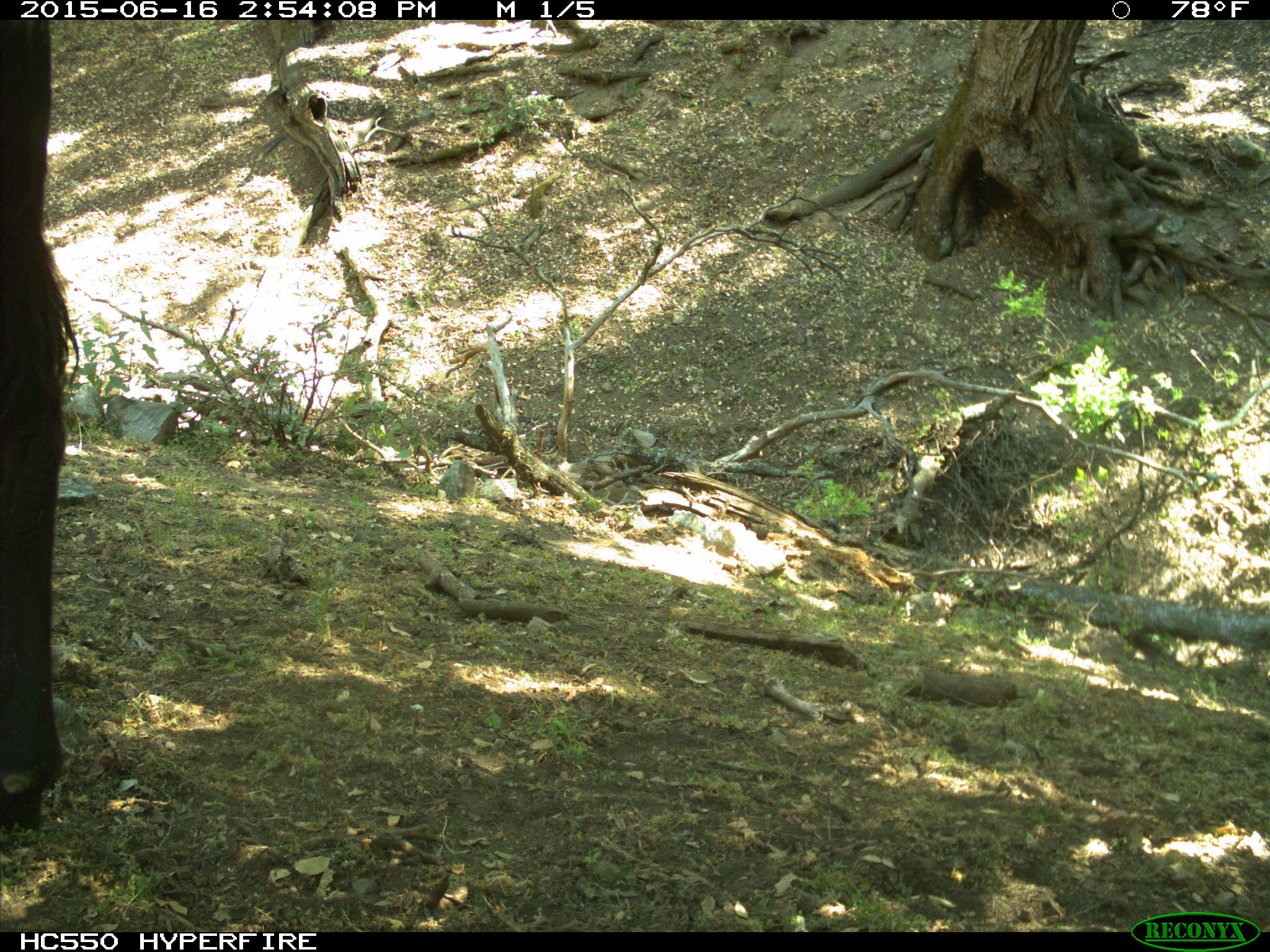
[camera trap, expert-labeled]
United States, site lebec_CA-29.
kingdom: Animalia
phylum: Chordata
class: Mammalia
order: Artiodactyla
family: Bovidae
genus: Bos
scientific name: Bos taurus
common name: domestic cow